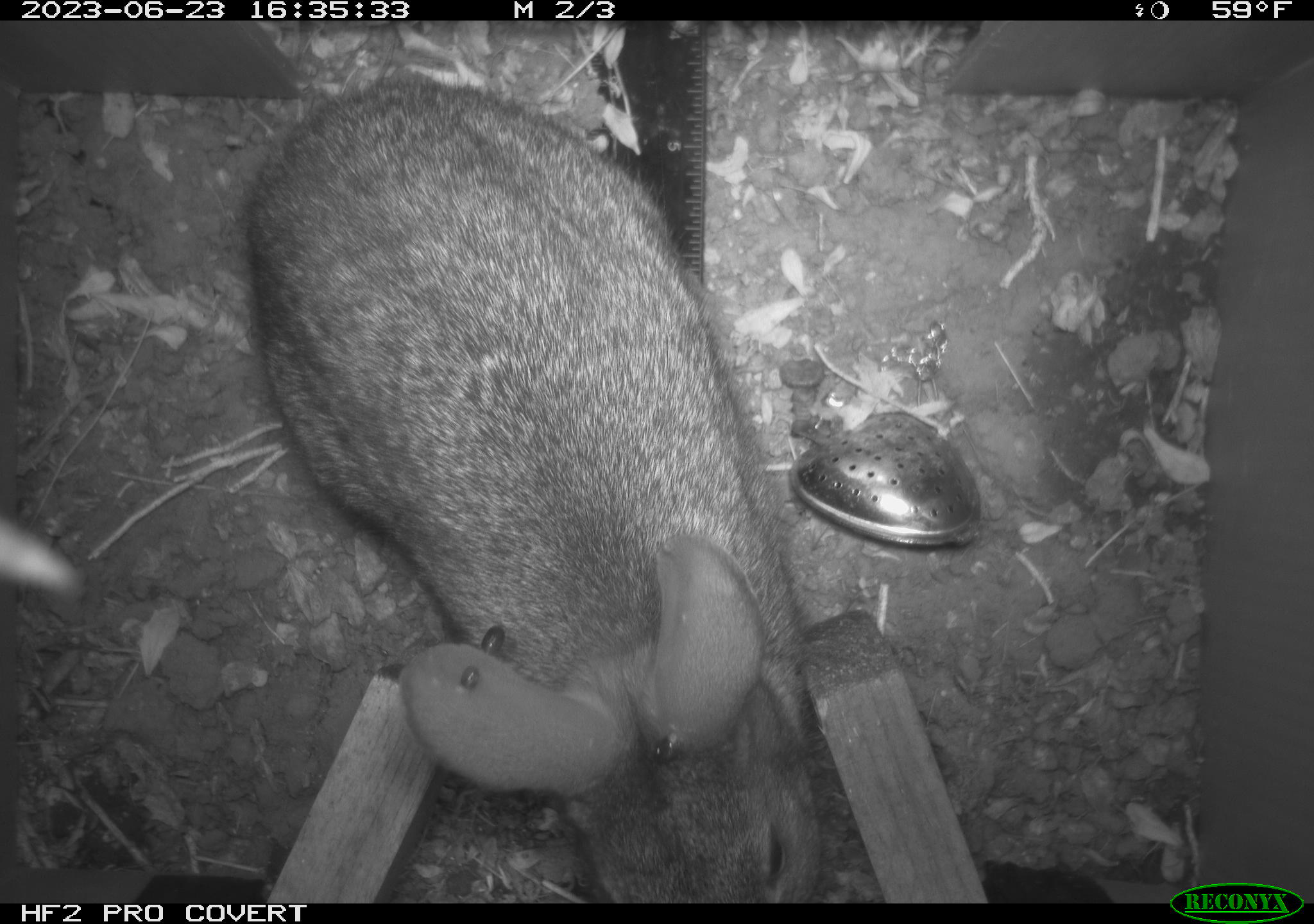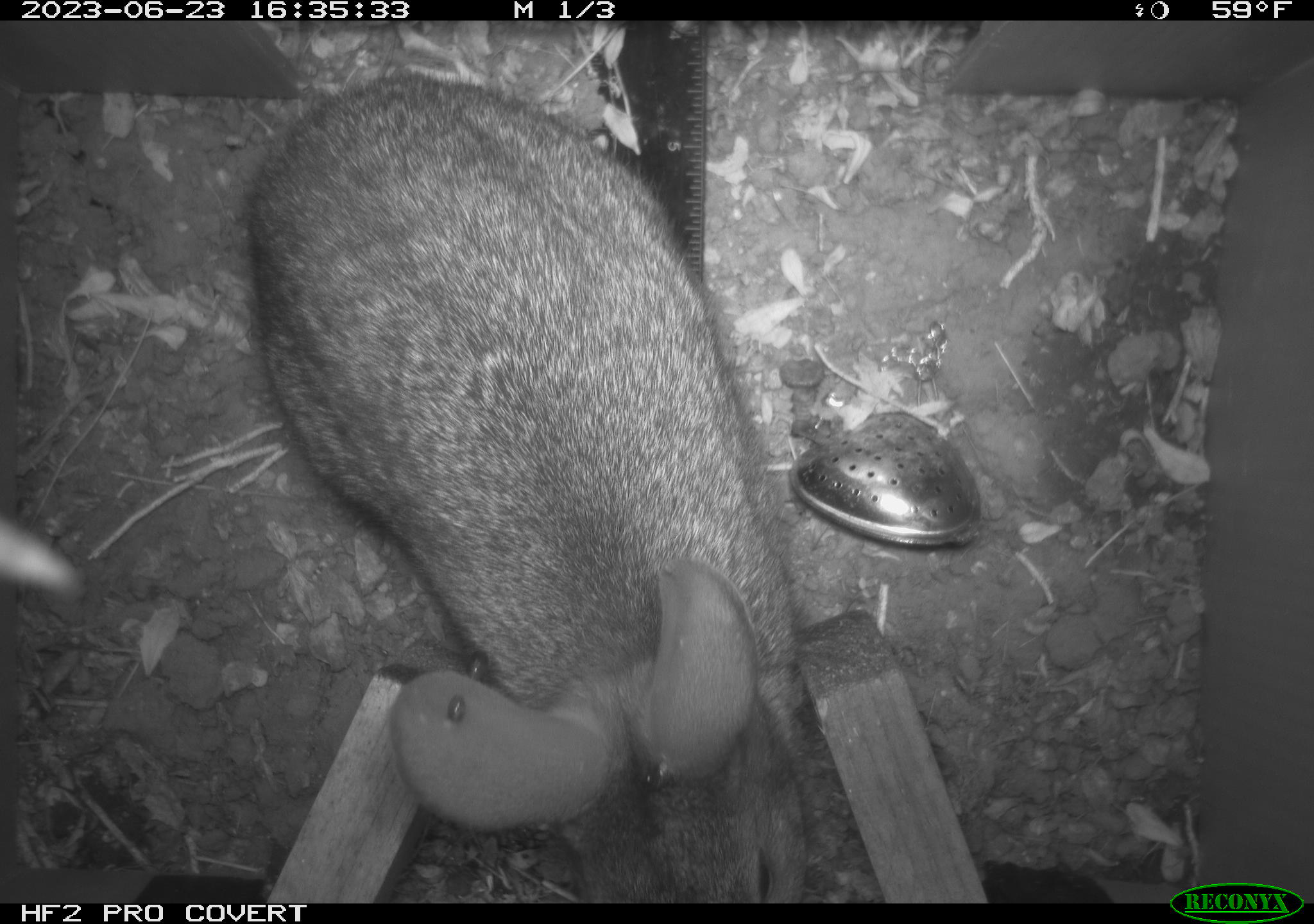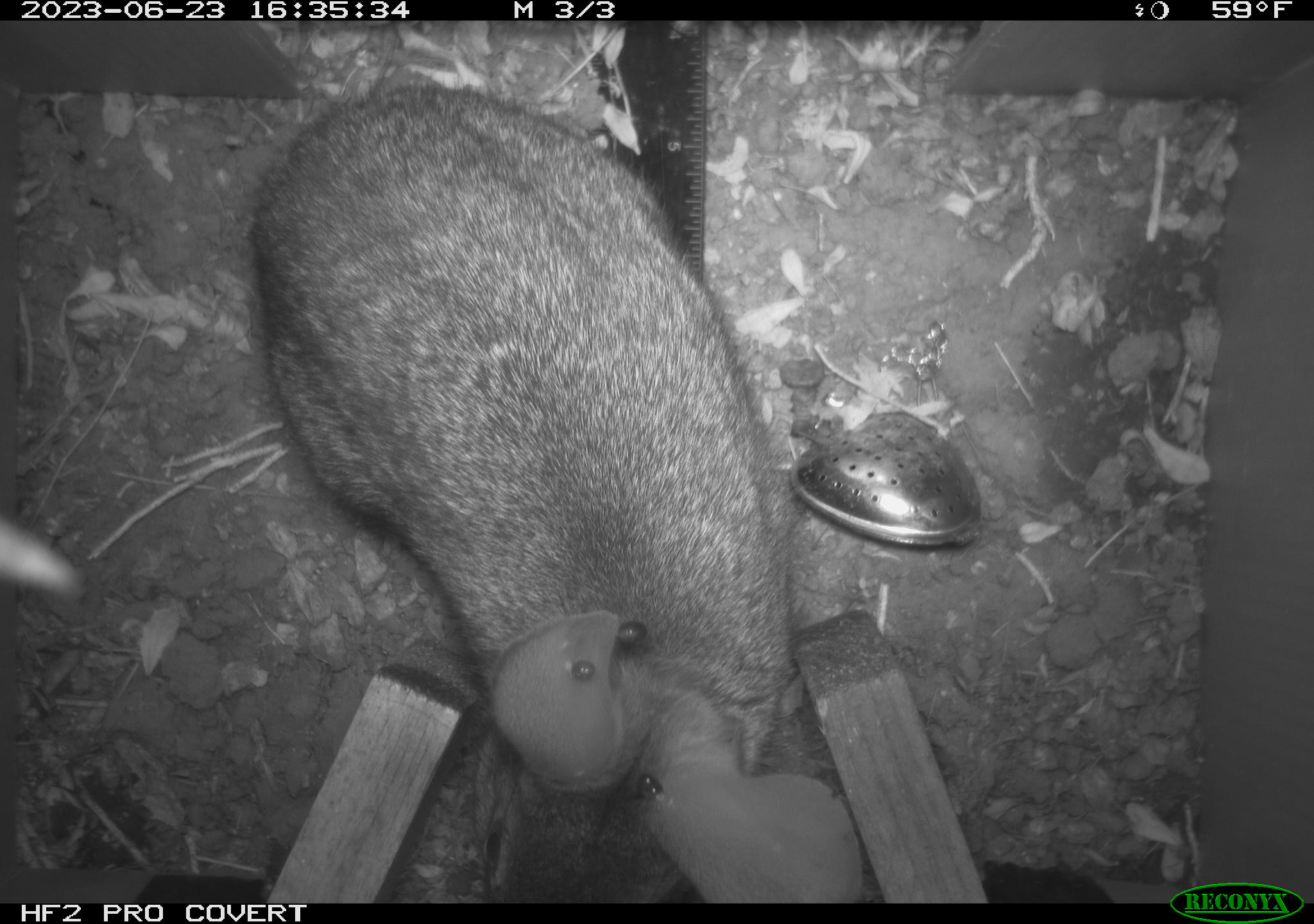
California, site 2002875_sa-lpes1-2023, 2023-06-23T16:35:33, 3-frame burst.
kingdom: Animalia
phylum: Chordata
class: Mammalia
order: Lagomorpha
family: Leporidae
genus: Sylvilagus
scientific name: Sylvilagus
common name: cottontail rabbits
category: sylvilagus species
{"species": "sylvilagus species (cottontail rabbits) (Sylvilagus)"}